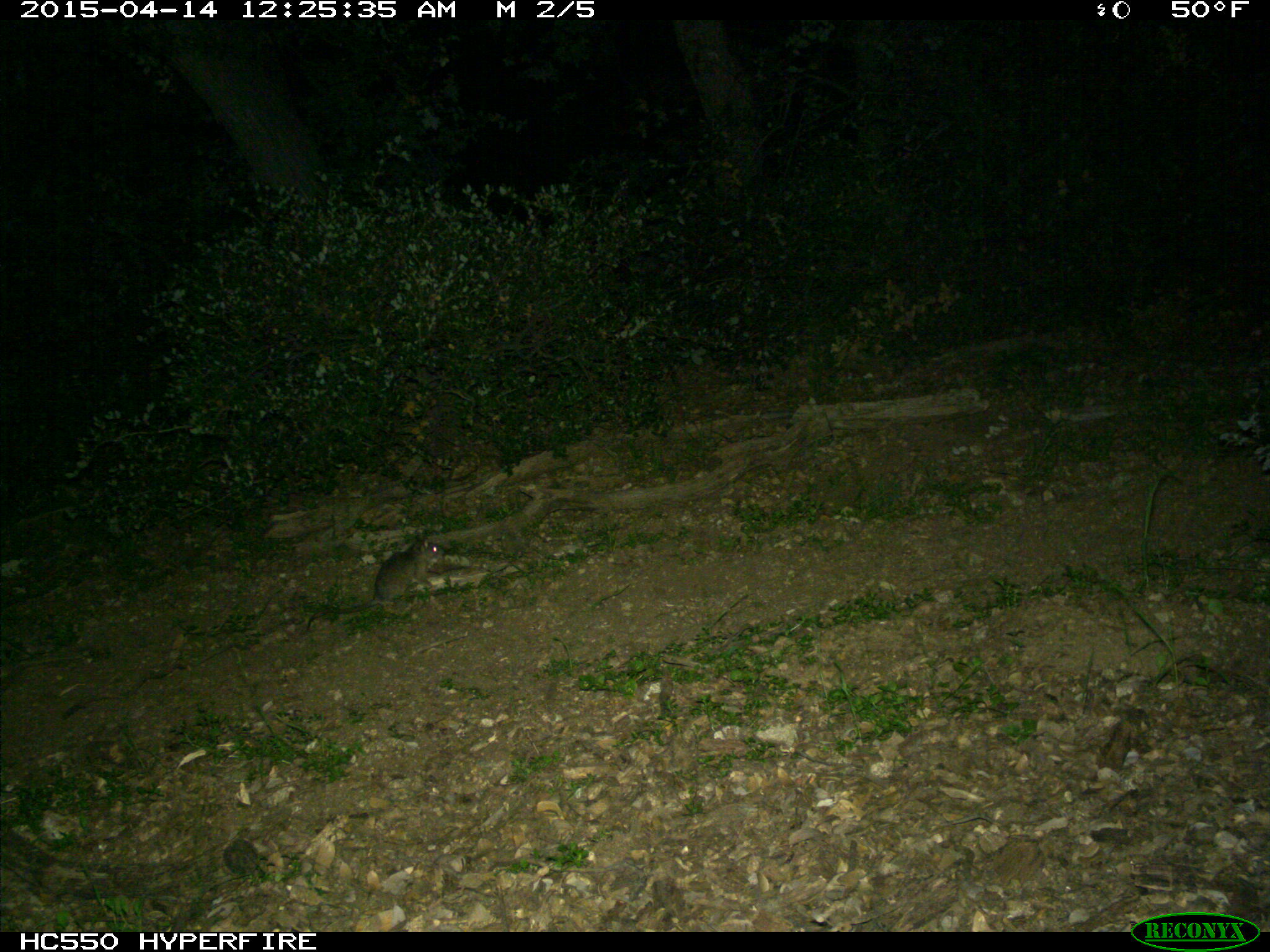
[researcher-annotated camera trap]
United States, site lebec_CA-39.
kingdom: Animalia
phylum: Chordata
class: Mammalia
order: Rodentia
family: Cricetidae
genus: Neotoma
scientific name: Neotoma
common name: pack rat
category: unidentified pack rat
Unidentified pack rat (pack rat) (Neotoma).